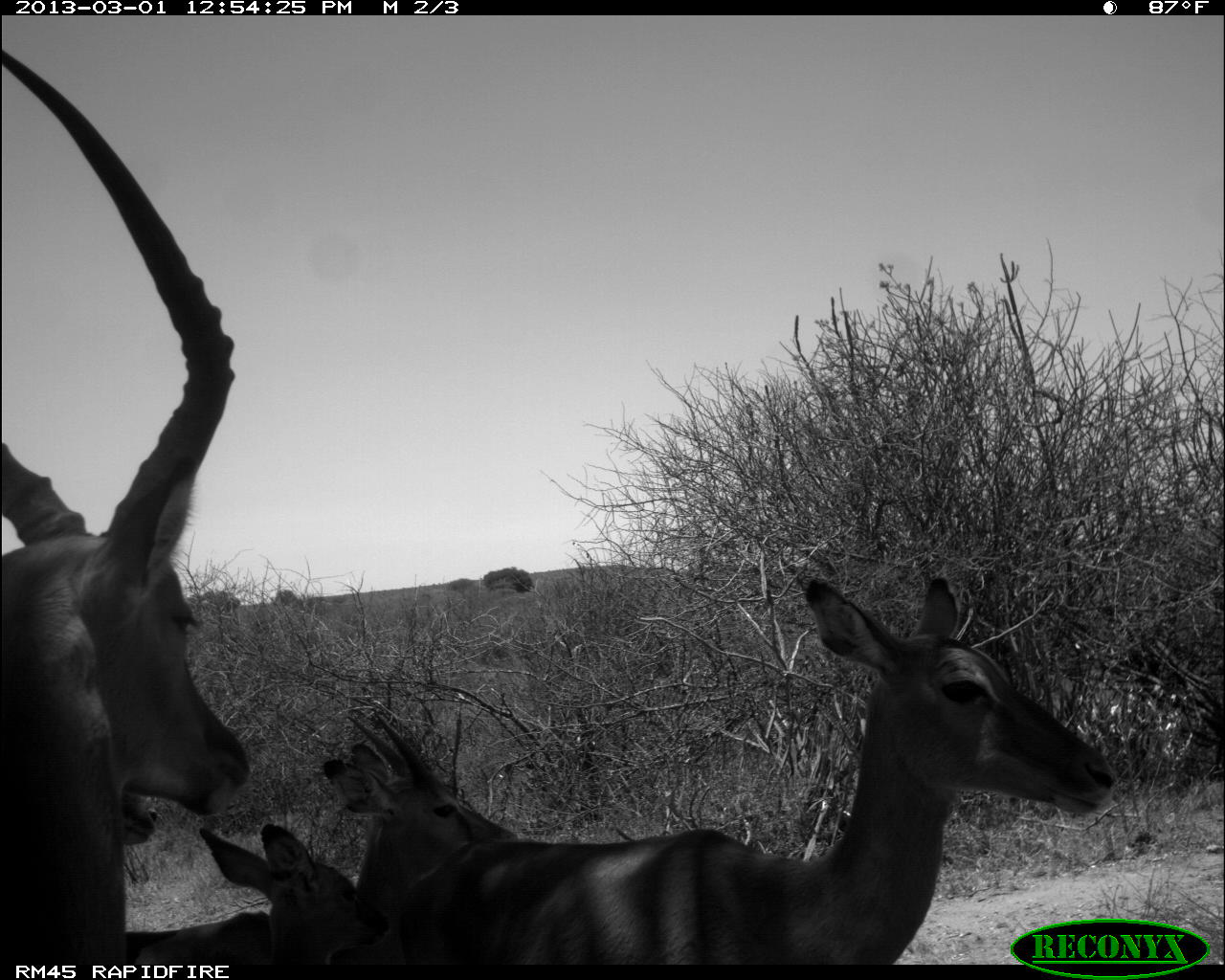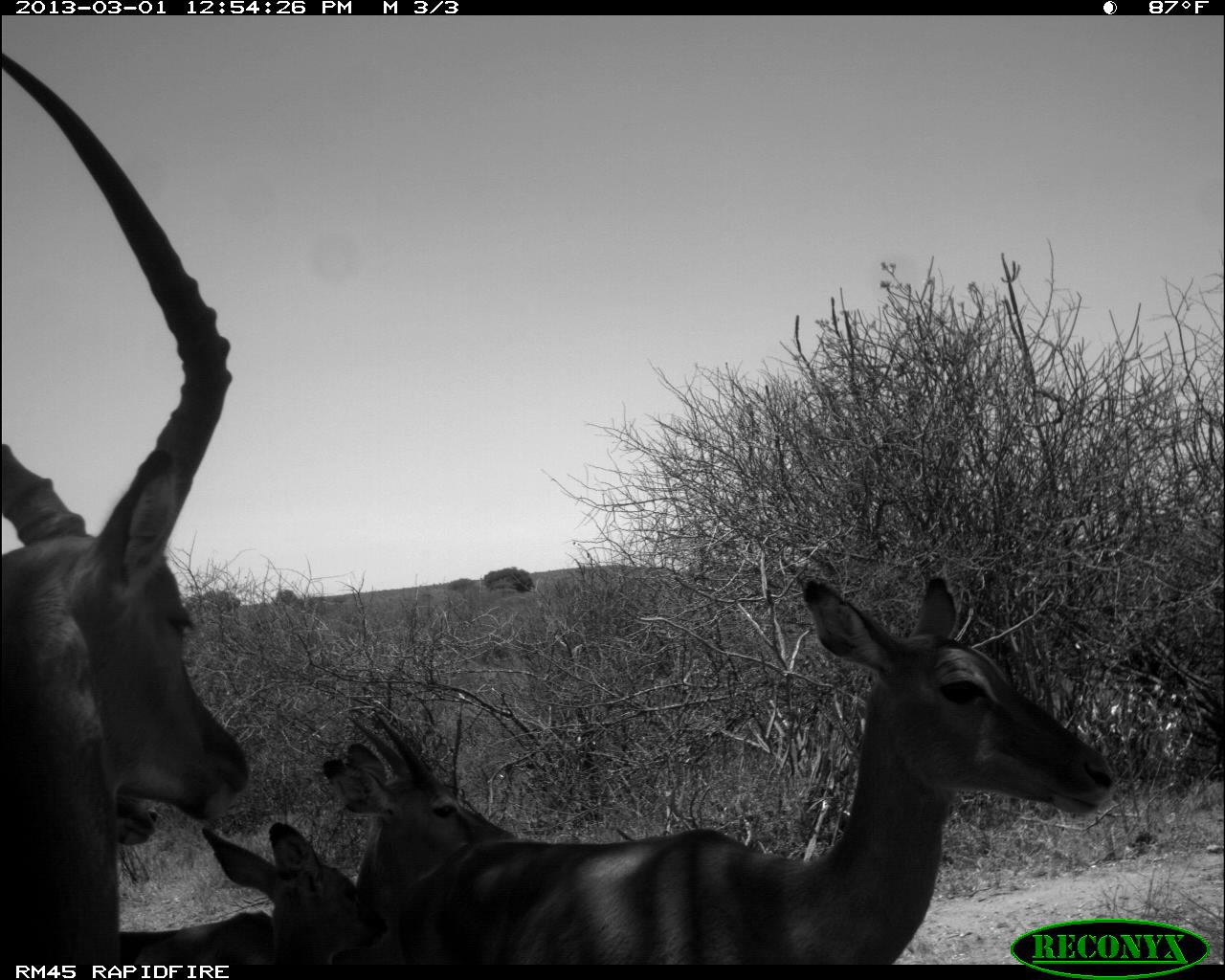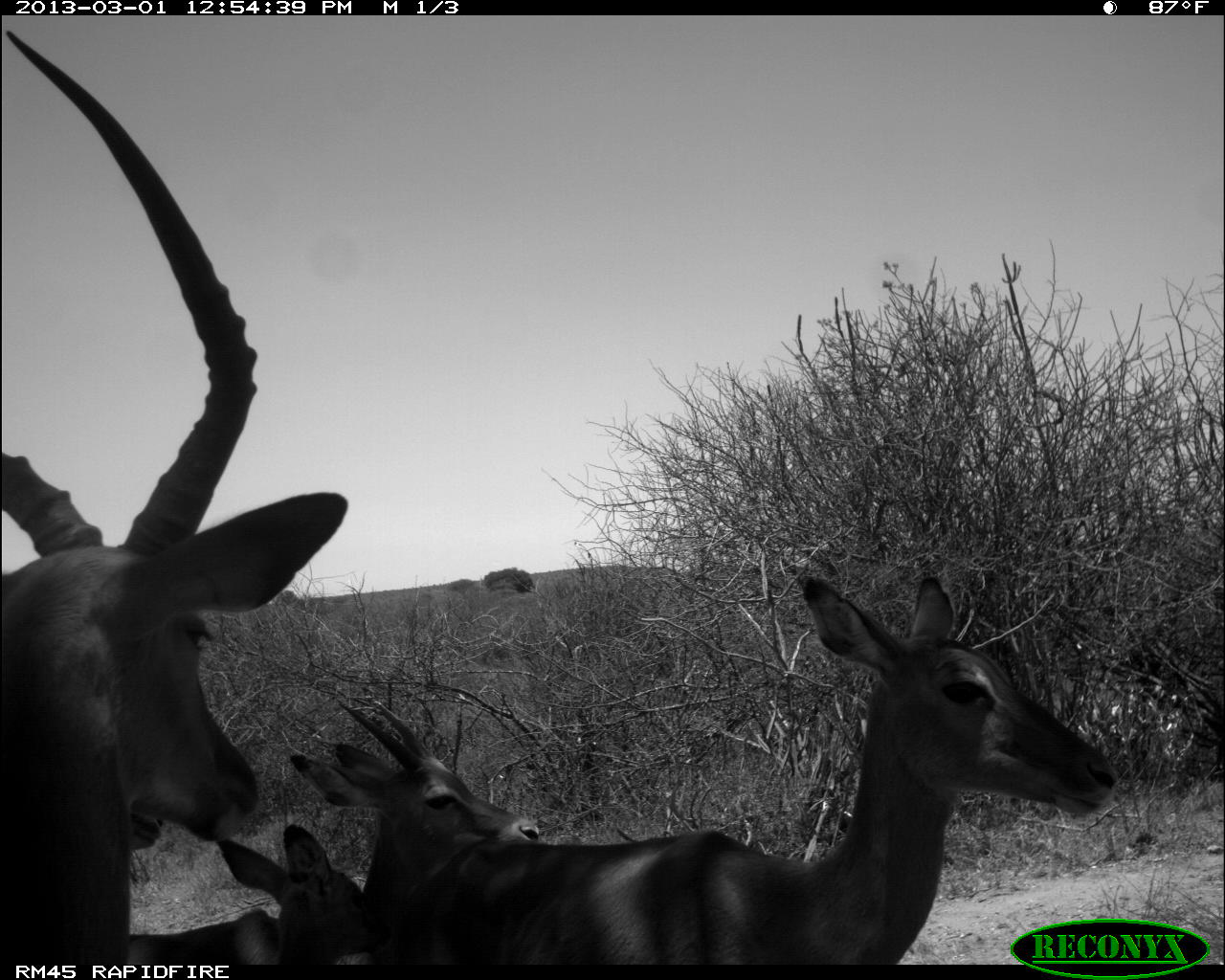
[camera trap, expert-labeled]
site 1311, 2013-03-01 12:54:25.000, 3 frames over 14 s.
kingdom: Animalia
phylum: Chordata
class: Mammalia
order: Artiodactyla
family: Bovidae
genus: Aepyceros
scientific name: Aepyceros melampus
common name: impala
Aepyceros melampus (impala), count 5.